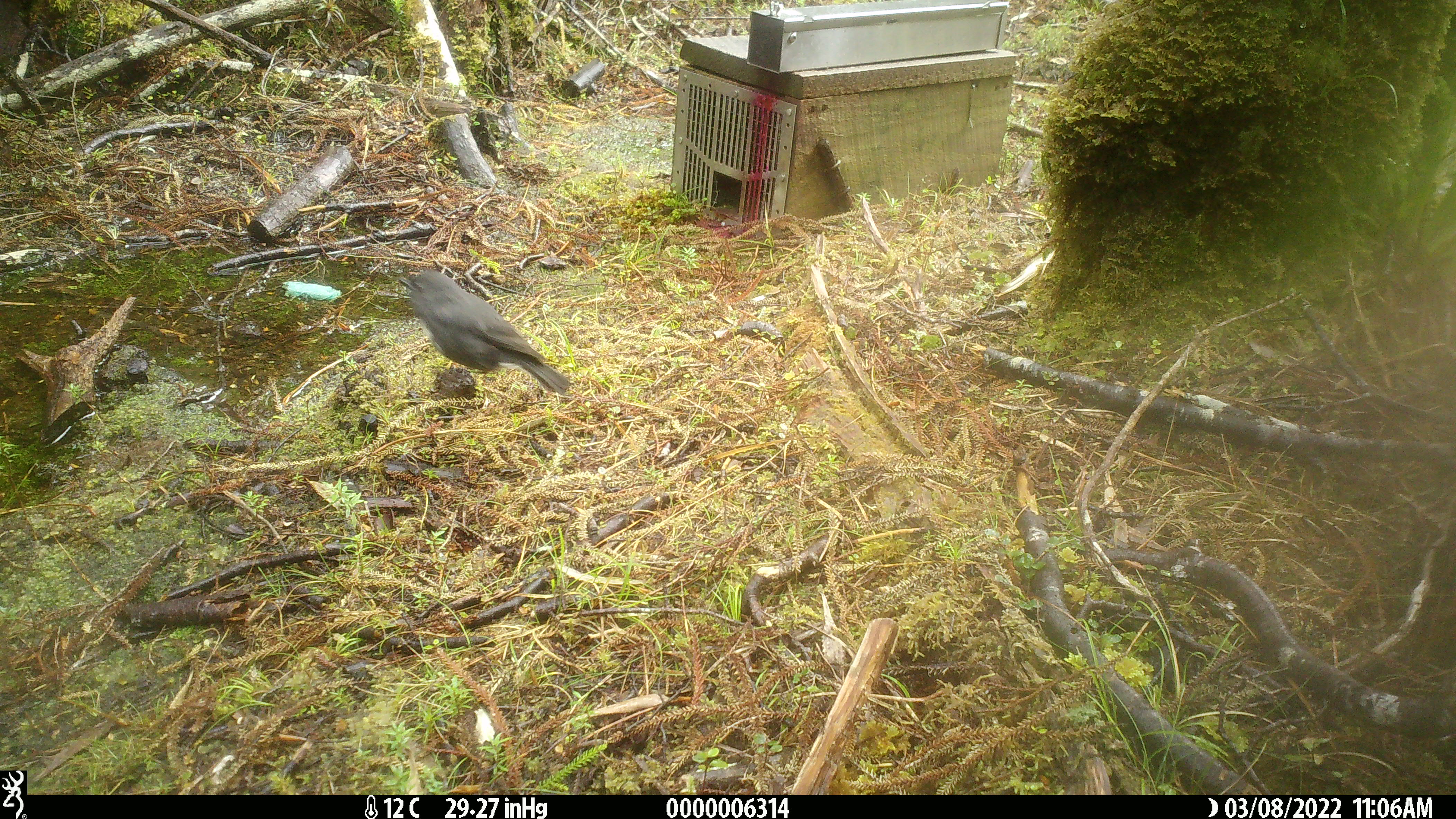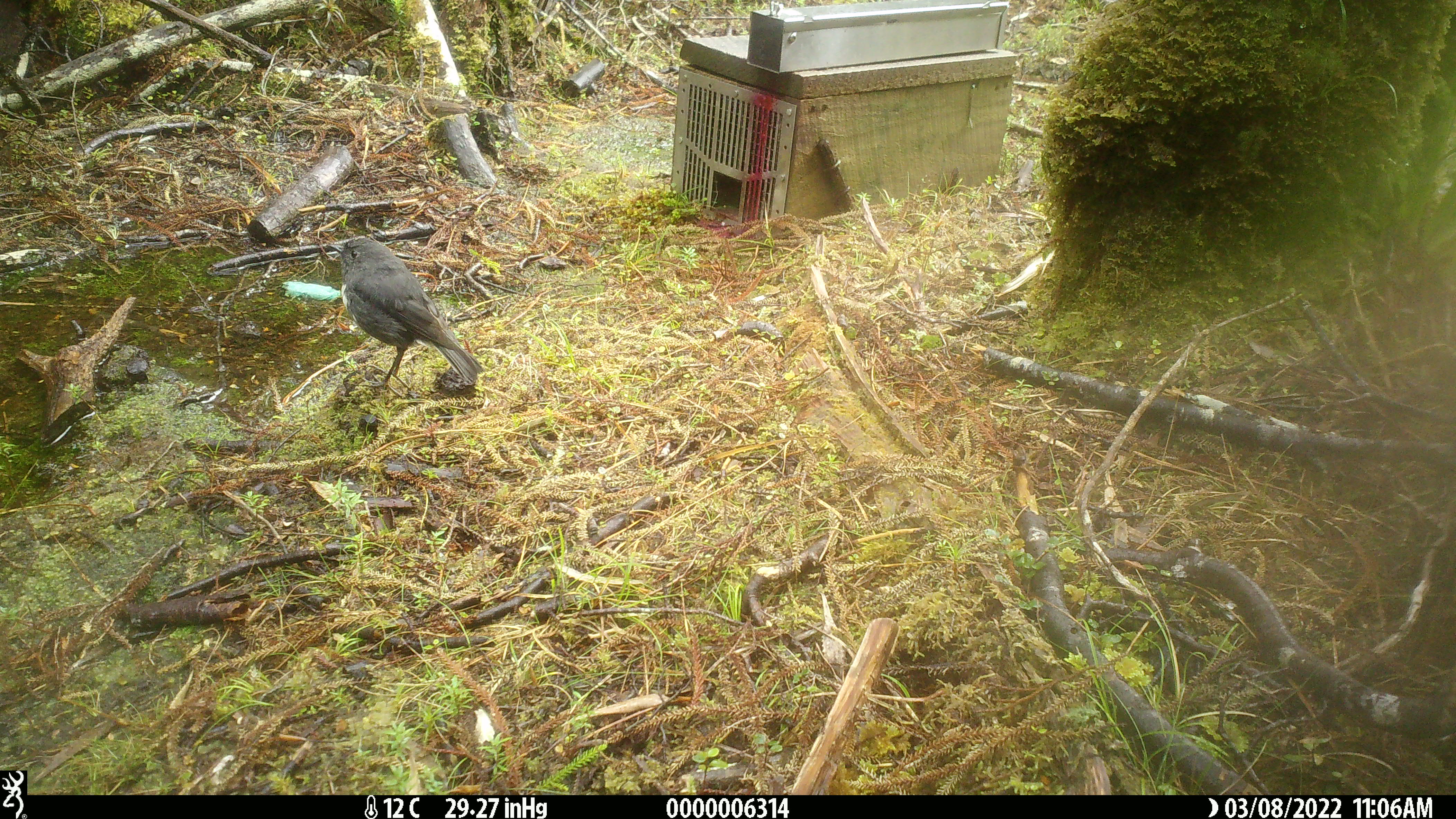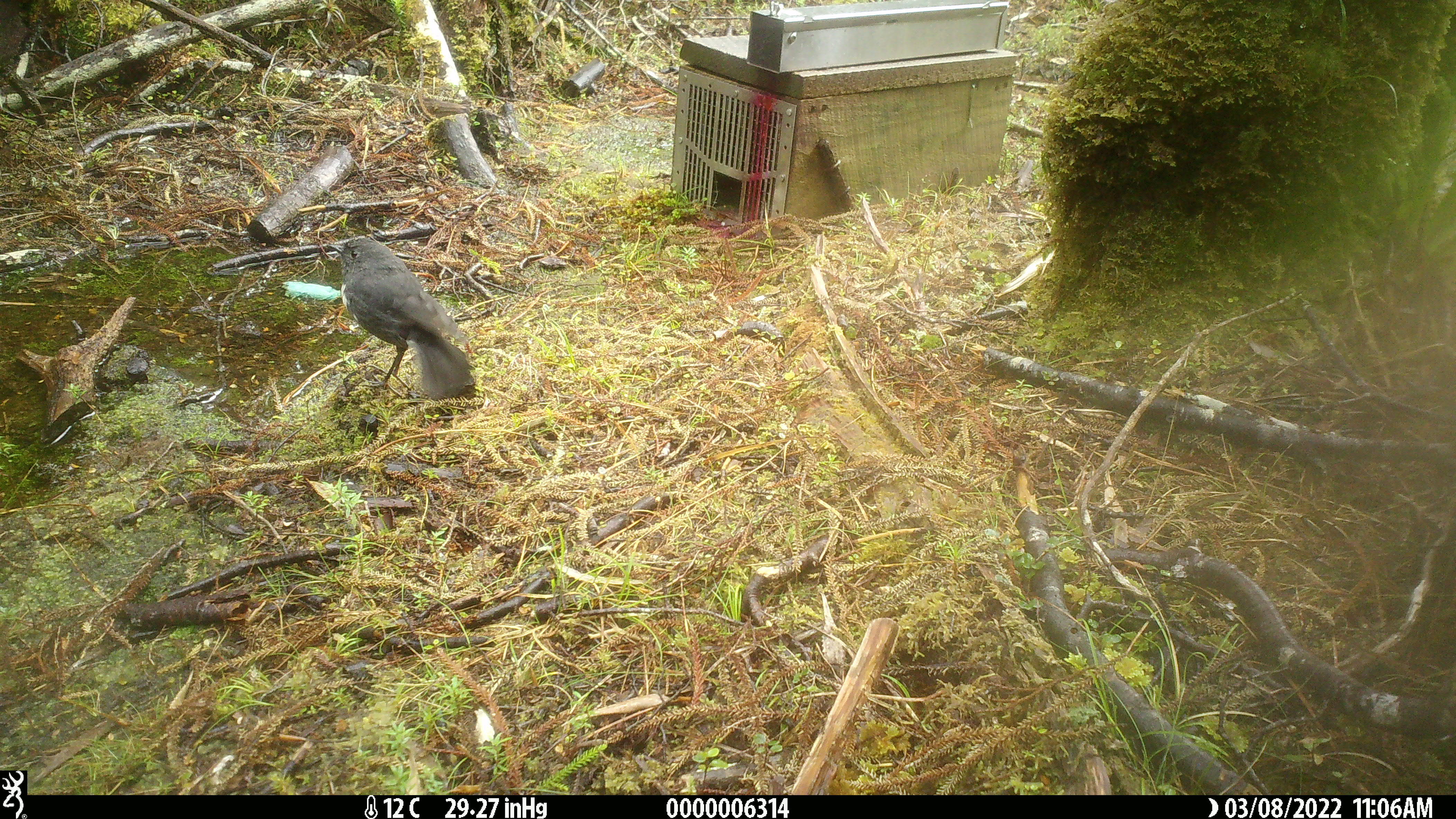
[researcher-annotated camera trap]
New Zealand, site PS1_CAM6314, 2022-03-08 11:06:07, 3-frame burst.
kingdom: Animalia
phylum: Chordata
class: Aves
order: Passeriformes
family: Petroicidae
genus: Petroica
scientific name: Petroica australis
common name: new zealand robin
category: robin